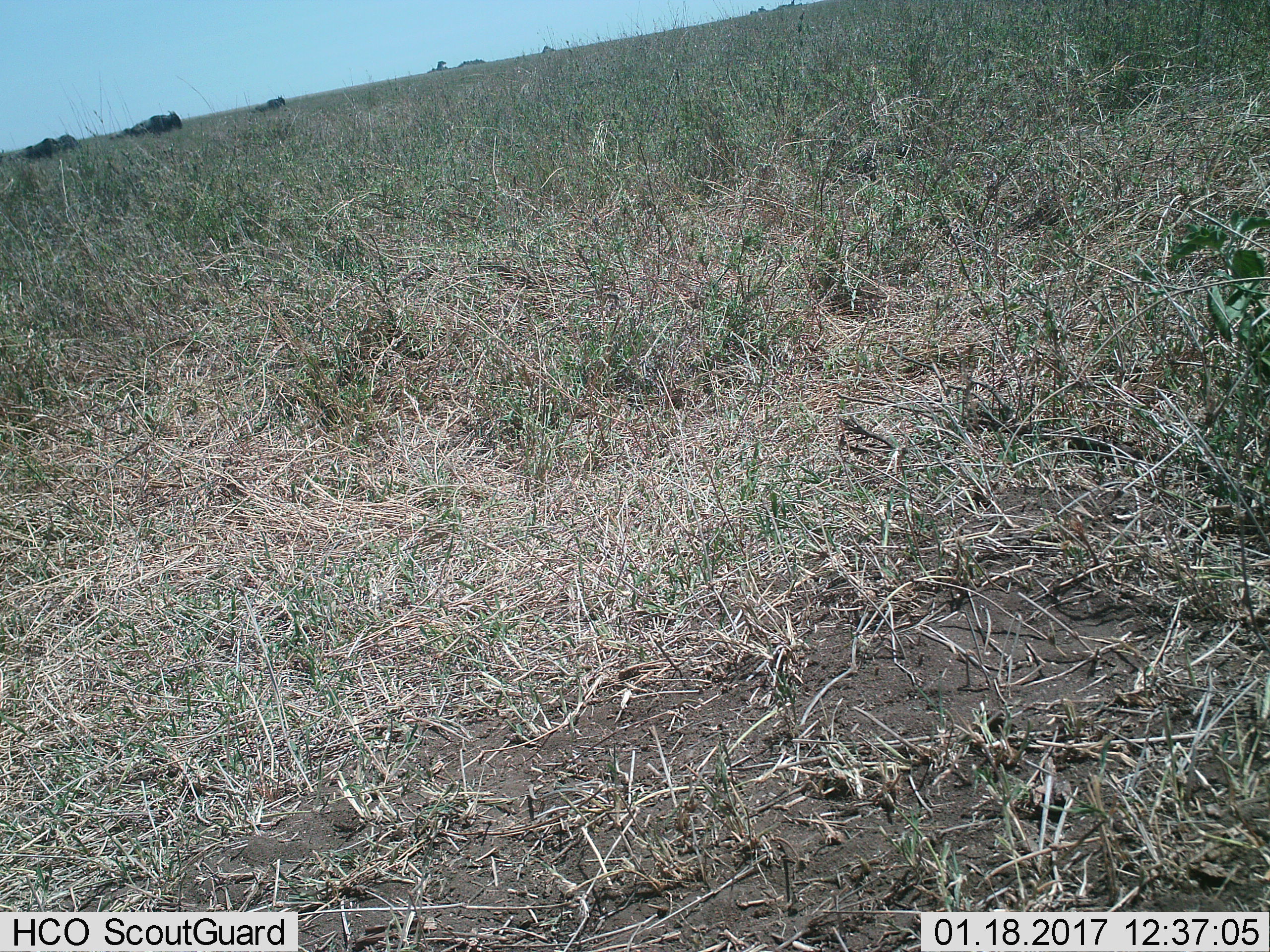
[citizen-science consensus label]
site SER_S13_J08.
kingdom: Animalia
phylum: Chordata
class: Mammalia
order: Artiodactyla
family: Bovidae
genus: Connochaetes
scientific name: Connochaetes taurinus taurinus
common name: blue wildebeest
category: wildebeestblue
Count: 4.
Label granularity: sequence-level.